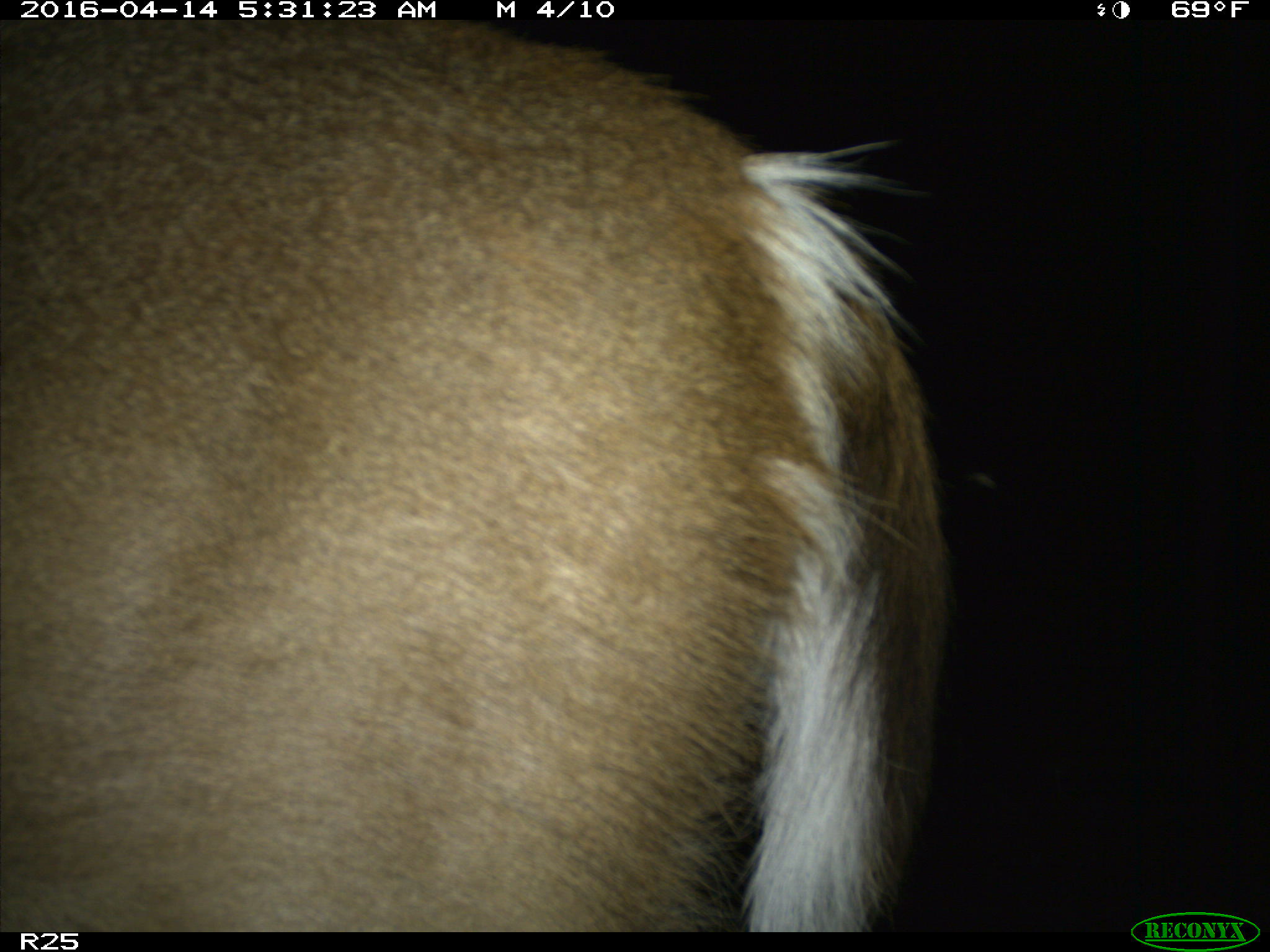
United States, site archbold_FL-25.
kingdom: Animalia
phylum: Chordata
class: Mammalia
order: Artiodactyla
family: Cervidae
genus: Odocoileus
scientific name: Odocoileus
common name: deer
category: unidentified deer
Unidentified deer (deer) (Odocoileus).